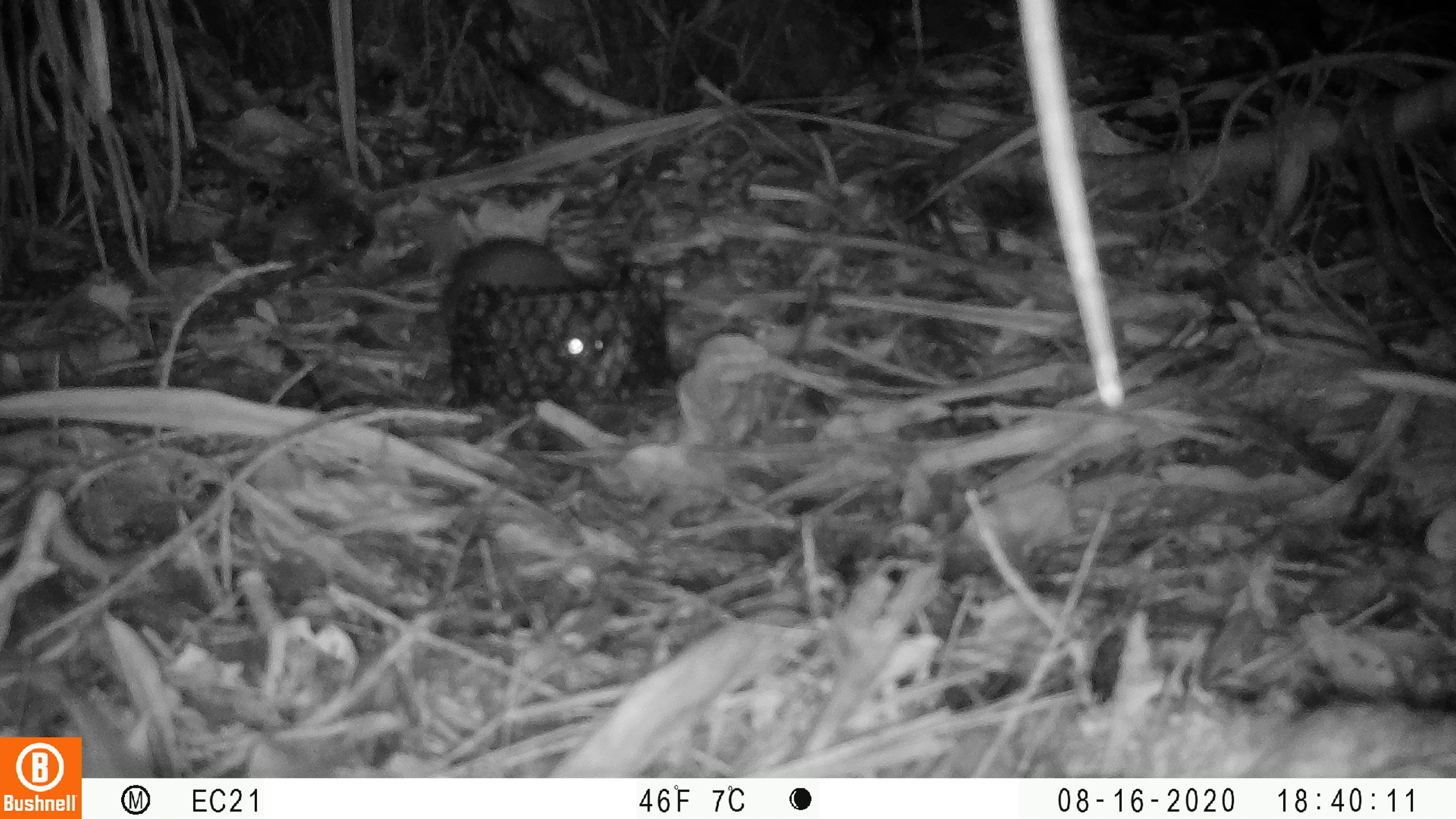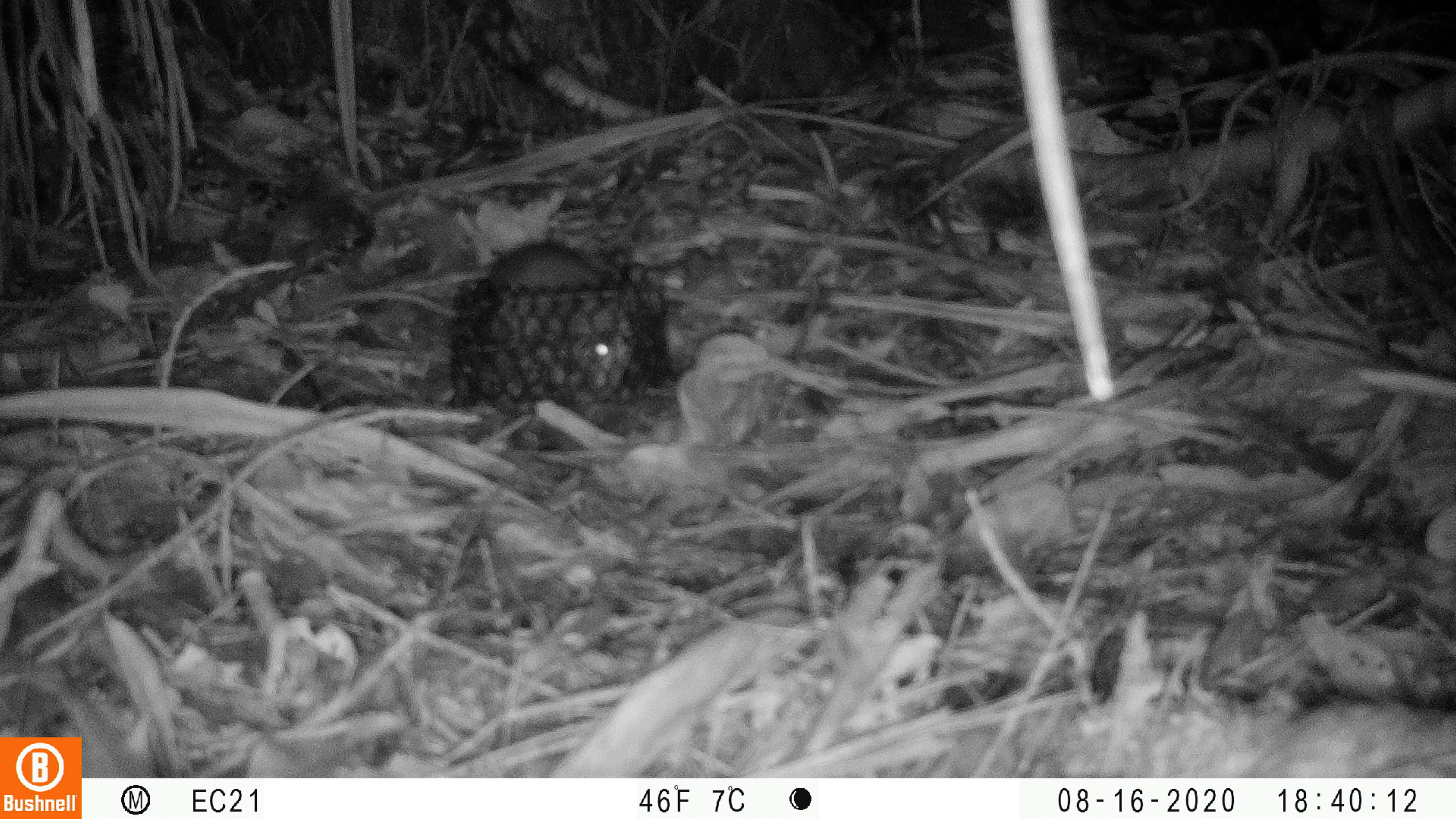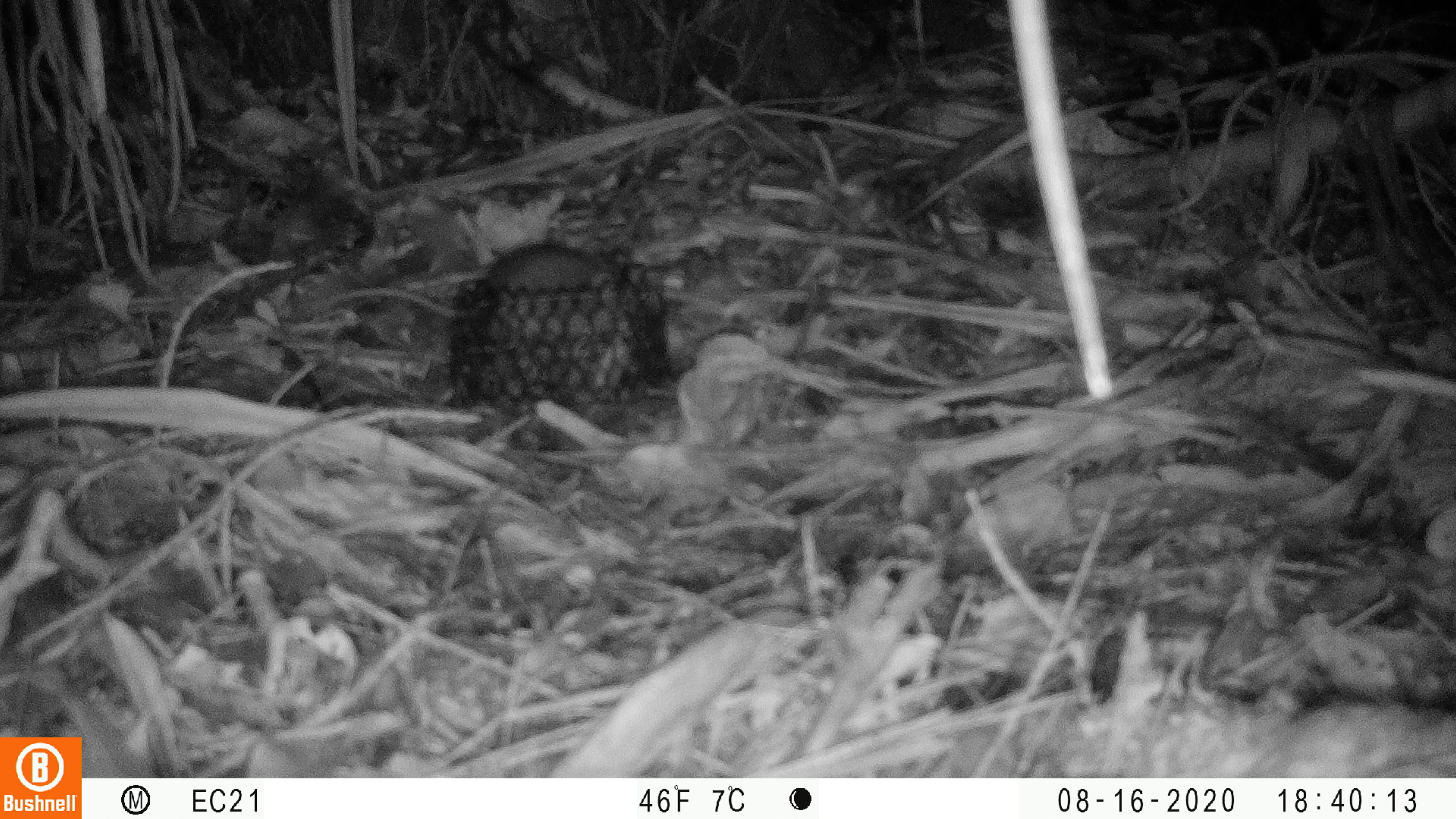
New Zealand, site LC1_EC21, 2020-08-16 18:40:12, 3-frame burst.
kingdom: Animalia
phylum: Chordata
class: Mammalia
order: Rodentia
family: Muridae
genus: Rattus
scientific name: Rattus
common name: rat